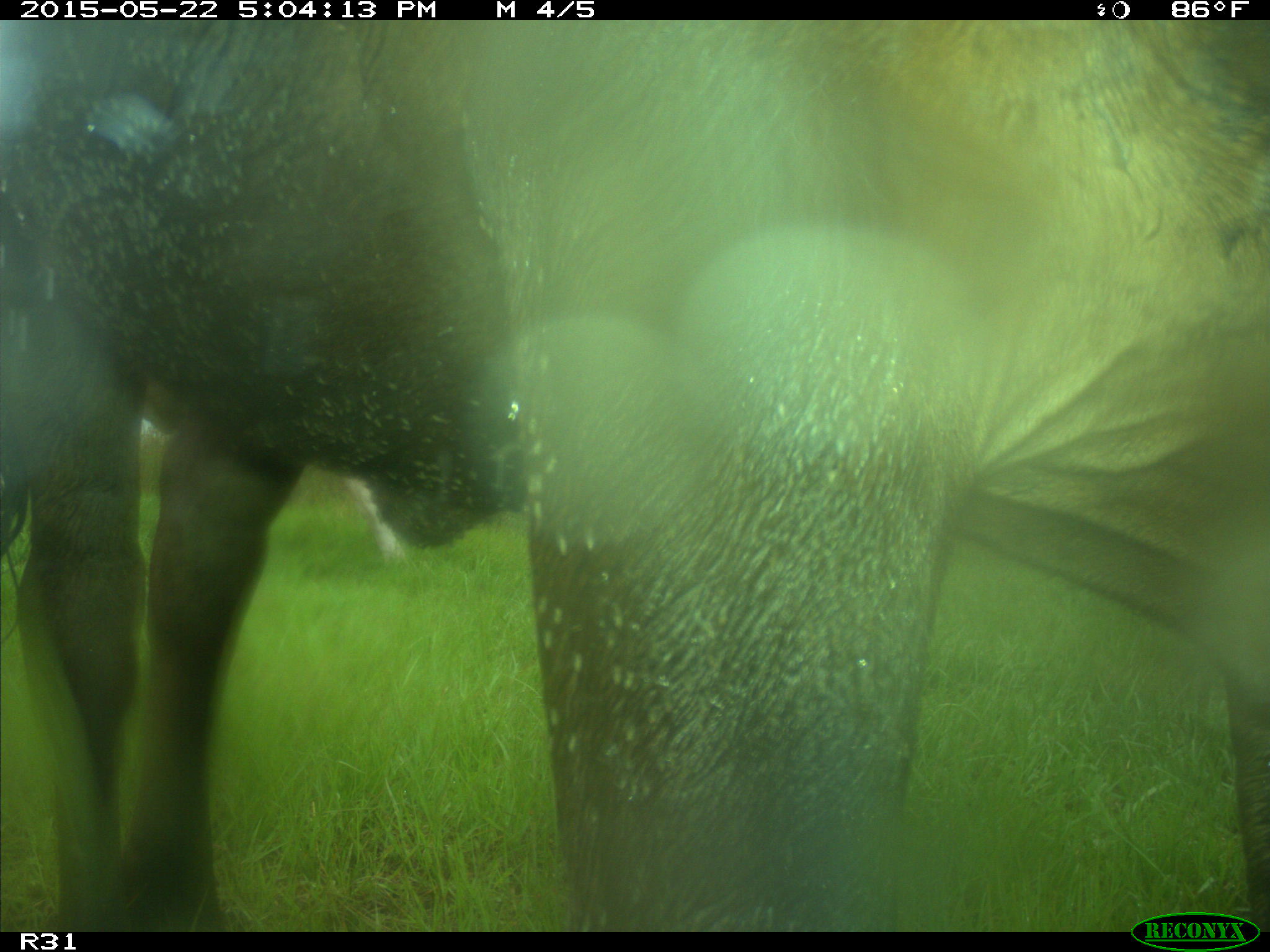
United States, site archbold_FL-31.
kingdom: Animalia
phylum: Chordata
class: Mammalia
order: Artiodactyla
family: Bovidae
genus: Bos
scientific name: Bos taurus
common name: domestic cow